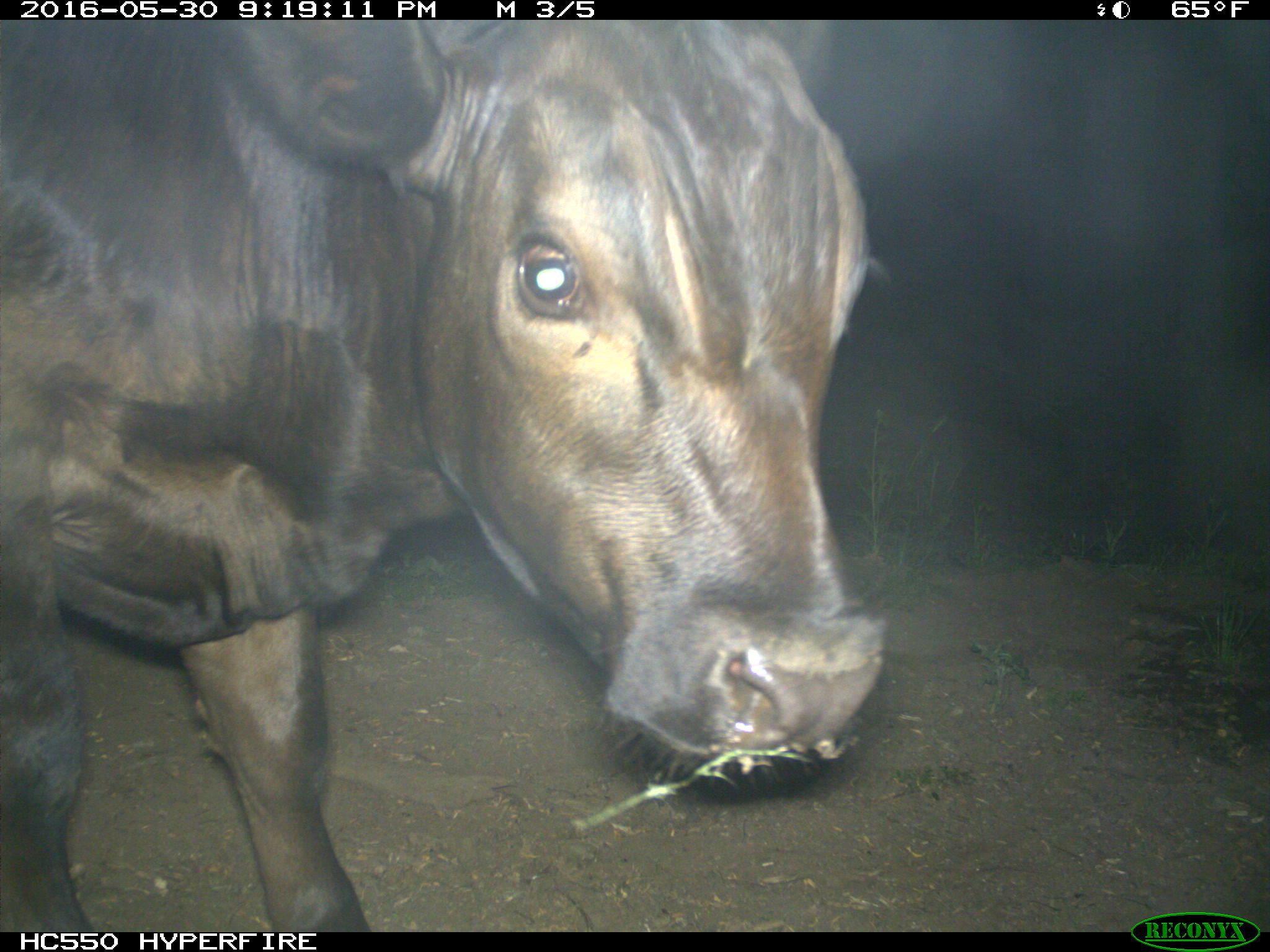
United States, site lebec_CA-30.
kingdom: Animalia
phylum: Chordata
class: Mammalia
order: Artiodactyla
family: Bovidae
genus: Bos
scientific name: Bos taurus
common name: domestic cow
Bos taurus (domestic cow).